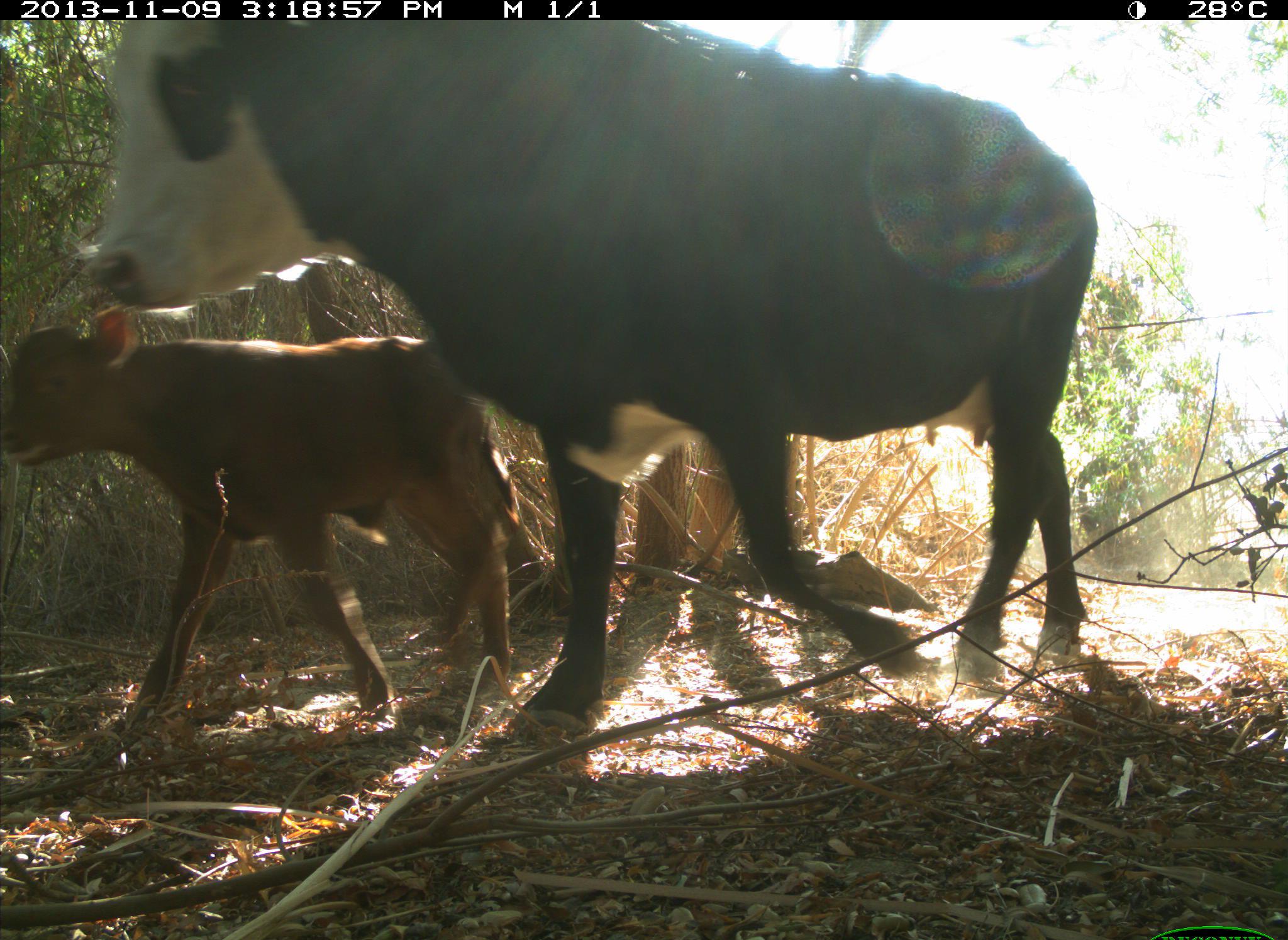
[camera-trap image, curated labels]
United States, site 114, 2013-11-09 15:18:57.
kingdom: Animalia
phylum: Chordata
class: Mammalia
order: Artiodactyla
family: Bovidae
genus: Bos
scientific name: Bos taurus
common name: cow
Cow (Bos taurus).